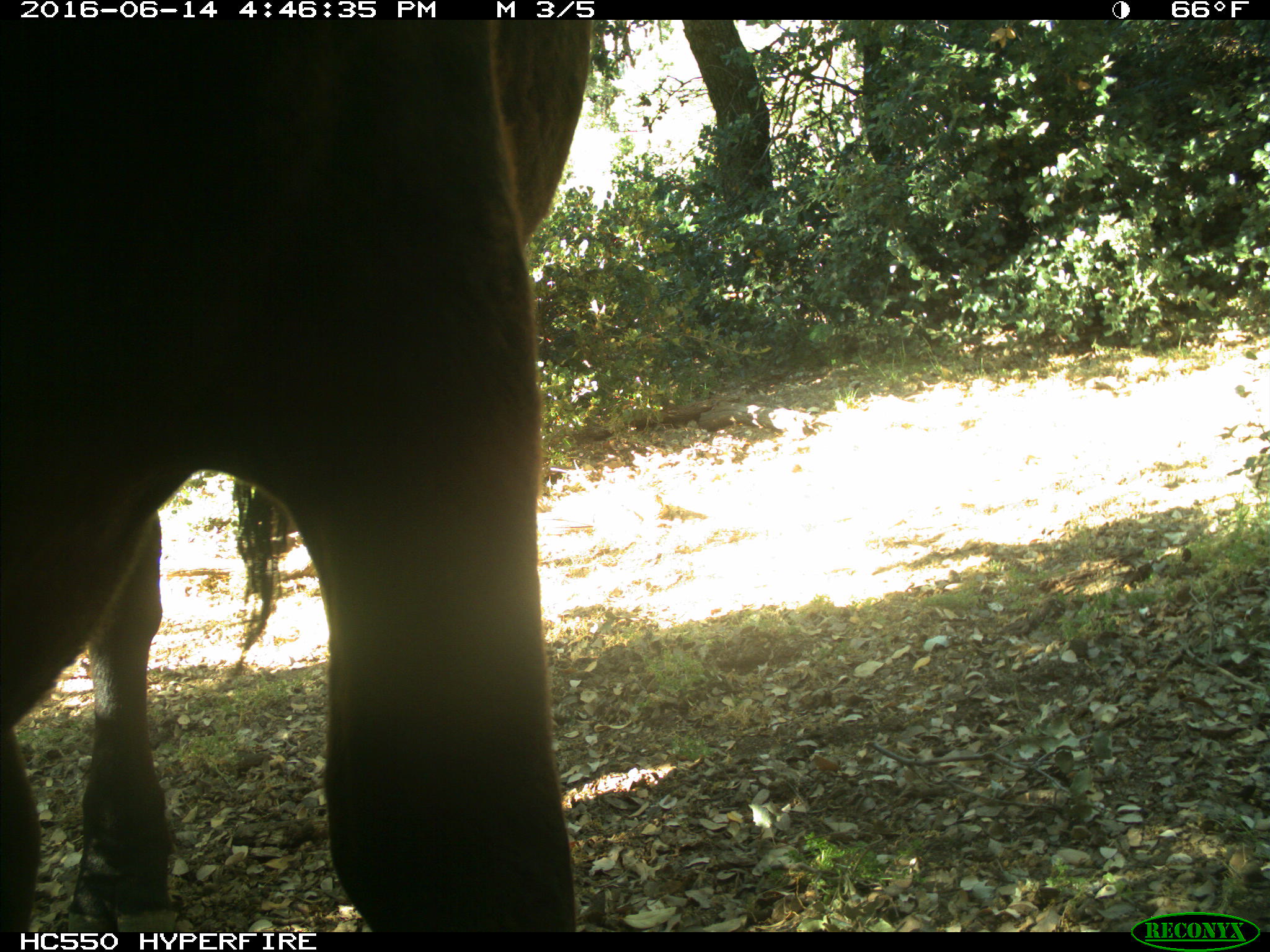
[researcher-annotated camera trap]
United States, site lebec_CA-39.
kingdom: Animalia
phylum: Chordata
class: Mammalia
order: Artiodactyla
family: Bovidae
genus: Bos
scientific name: Bos taurus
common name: domestic cow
Bos taurus (domestic cow).